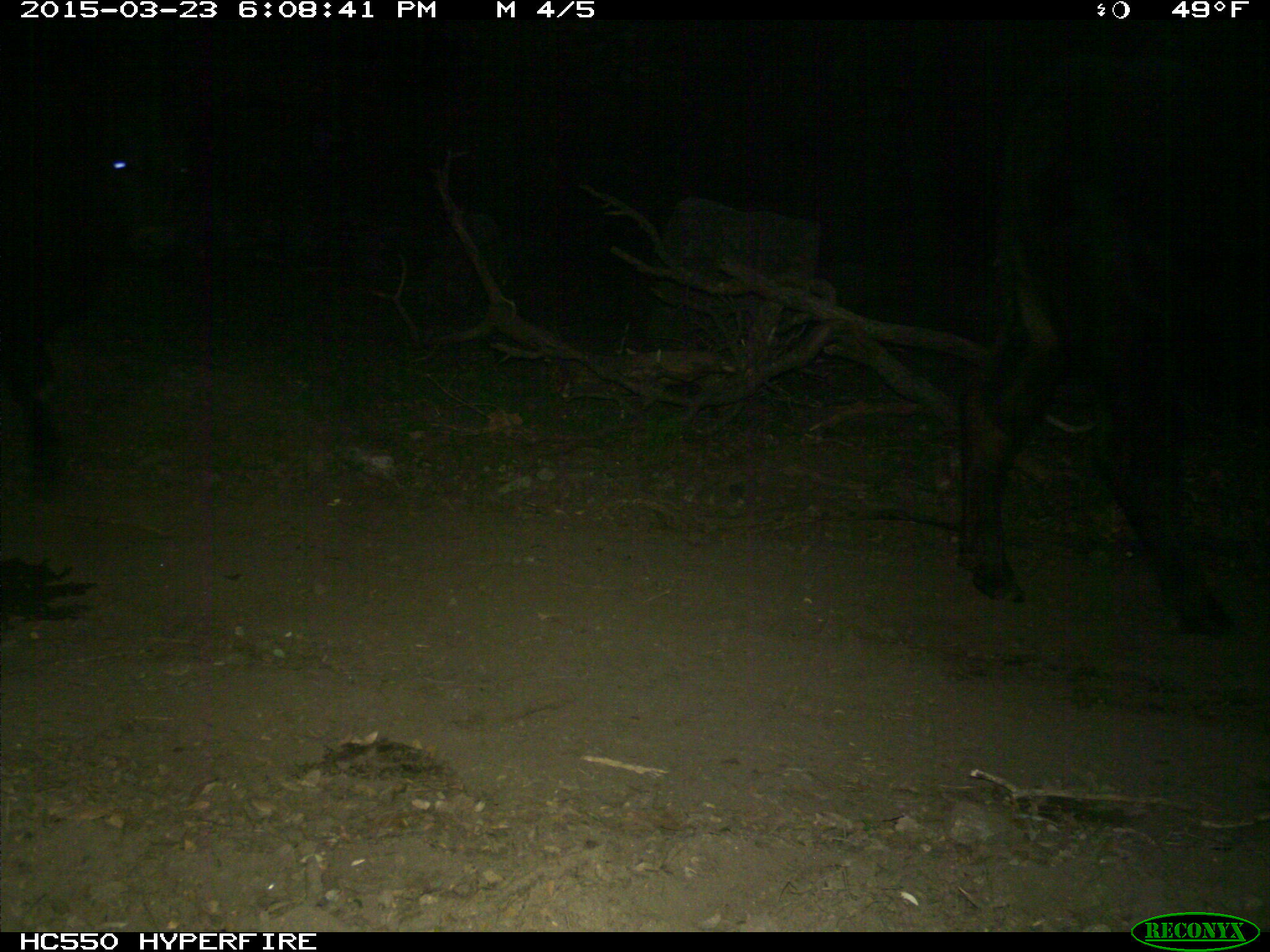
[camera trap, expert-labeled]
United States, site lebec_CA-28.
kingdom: Animalia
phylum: Chordata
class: Mammalia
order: Artiodactyla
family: Bovidae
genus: Bos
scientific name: Bos taurus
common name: domestic cow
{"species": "Bos taurus (domestic cow)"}